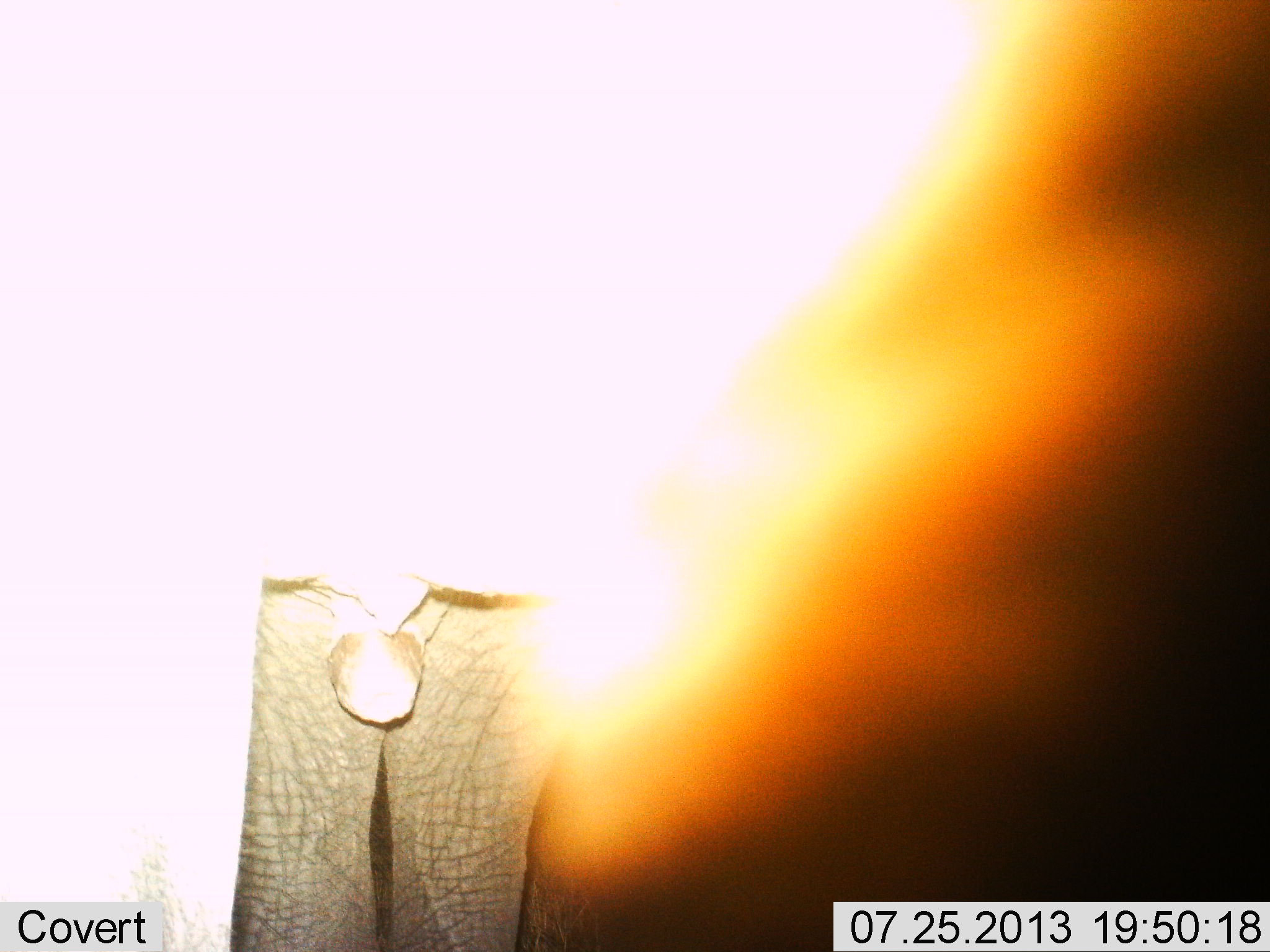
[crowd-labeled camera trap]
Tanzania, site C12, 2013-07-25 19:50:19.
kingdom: Animalia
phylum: Chordata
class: Mammalia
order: Proboscidea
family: Elephantidae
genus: Loxodonta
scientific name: Loxodonta africana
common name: african bush elephant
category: elephant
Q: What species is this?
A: Elephant (african bush elephant) (Loxodonta africana).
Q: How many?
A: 1.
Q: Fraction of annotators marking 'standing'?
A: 100%.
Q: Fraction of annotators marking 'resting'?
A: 0%.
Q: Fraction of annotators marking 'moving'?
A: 0%.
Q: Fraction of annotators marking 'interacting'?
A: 0%.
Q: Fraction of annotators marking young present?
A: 0%.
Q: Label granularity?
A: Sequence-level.